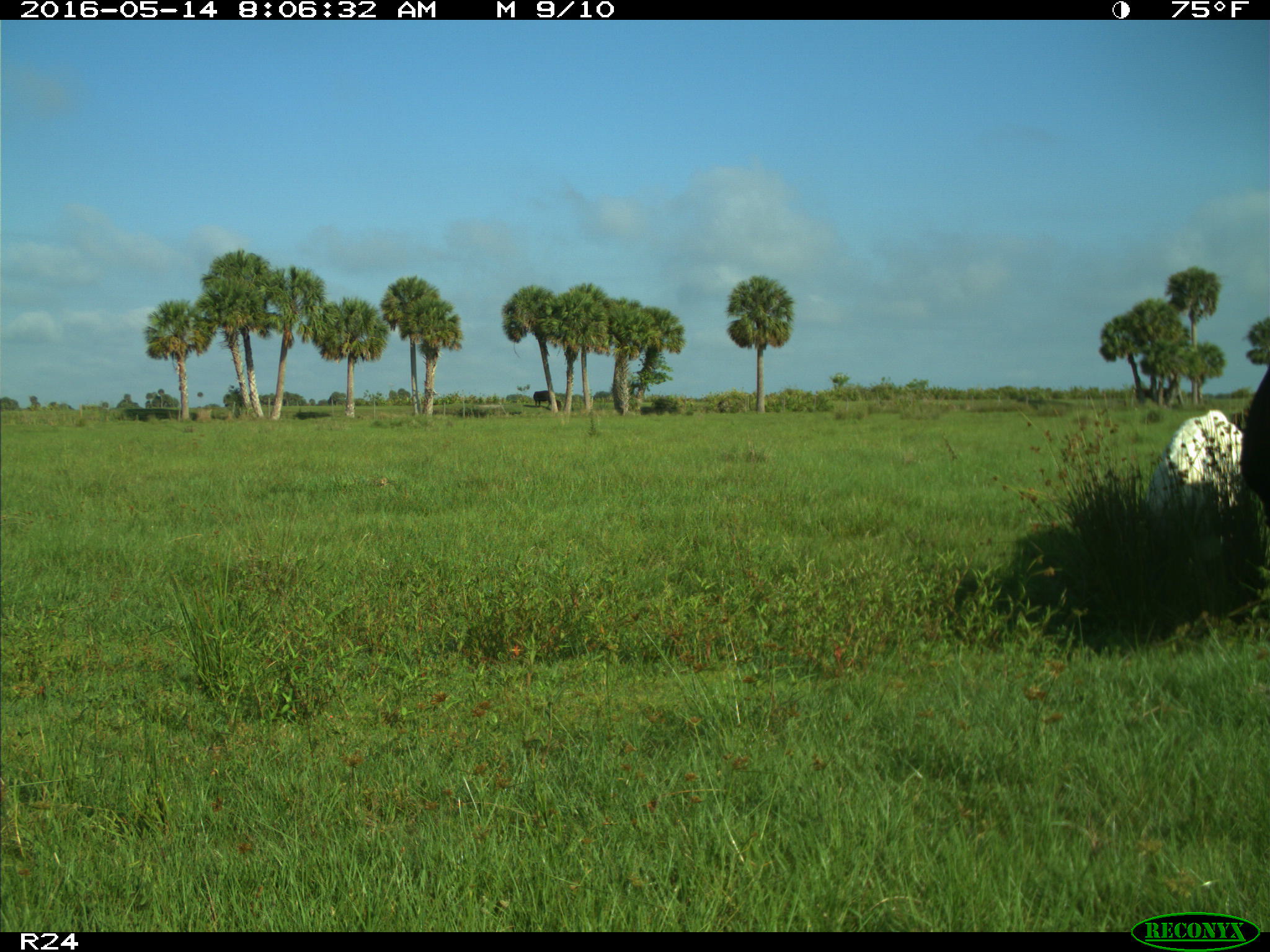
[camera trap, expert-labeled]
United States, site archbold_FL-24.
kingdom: Animalia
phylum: Chordata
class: Mammalia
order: Artiodactyla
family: Bovidae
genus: Bos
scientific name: Bos taurus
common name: domestic cow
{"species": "Bos taurus (domestic cow)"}